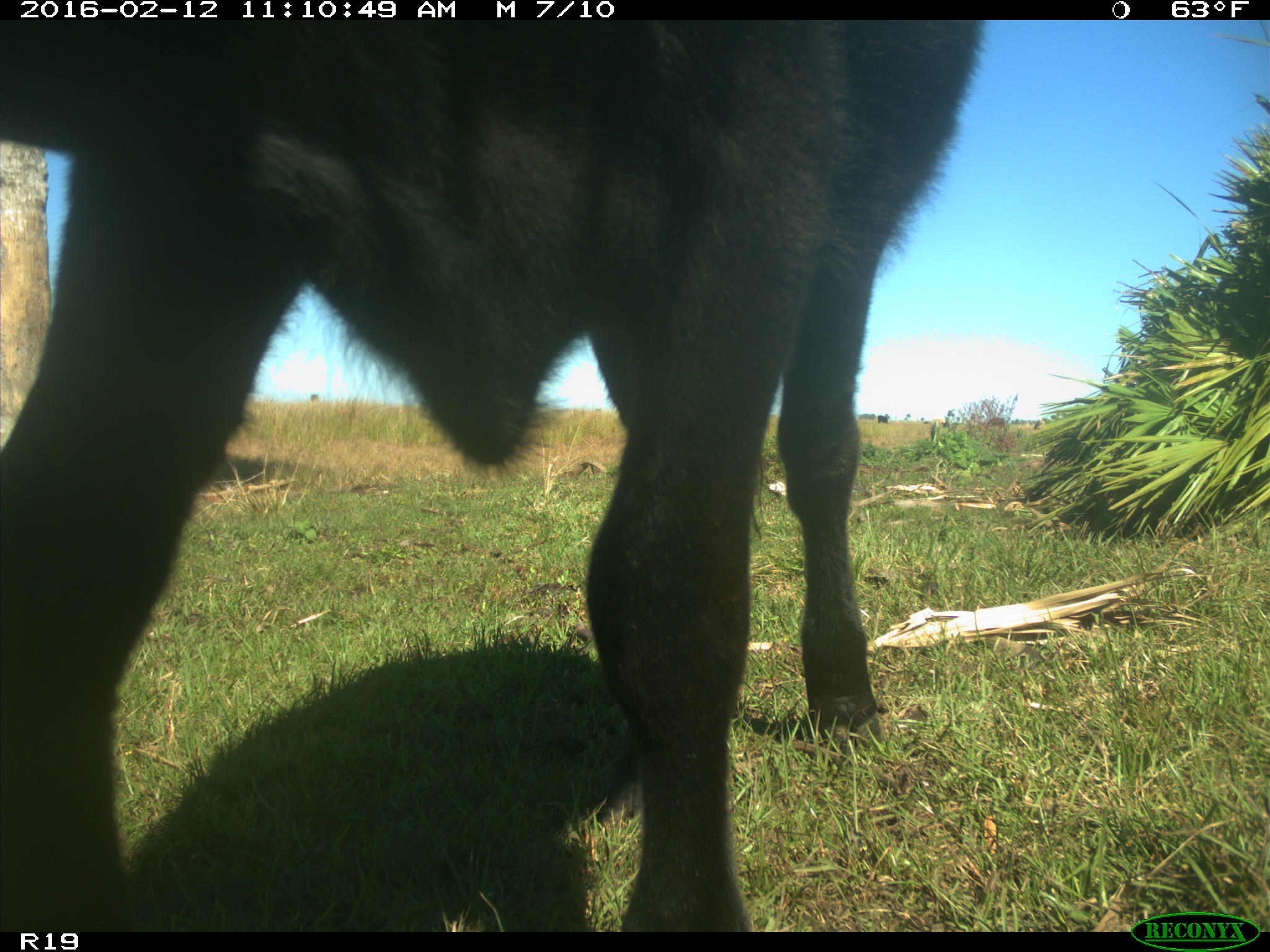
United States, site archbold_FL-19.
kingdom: Animalia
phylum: Chordata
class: Mammalia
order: Artiodactyla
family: Bovidae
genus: Bos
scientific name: Bos taurus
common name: domestic cow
Bos taurus (domestic cow).